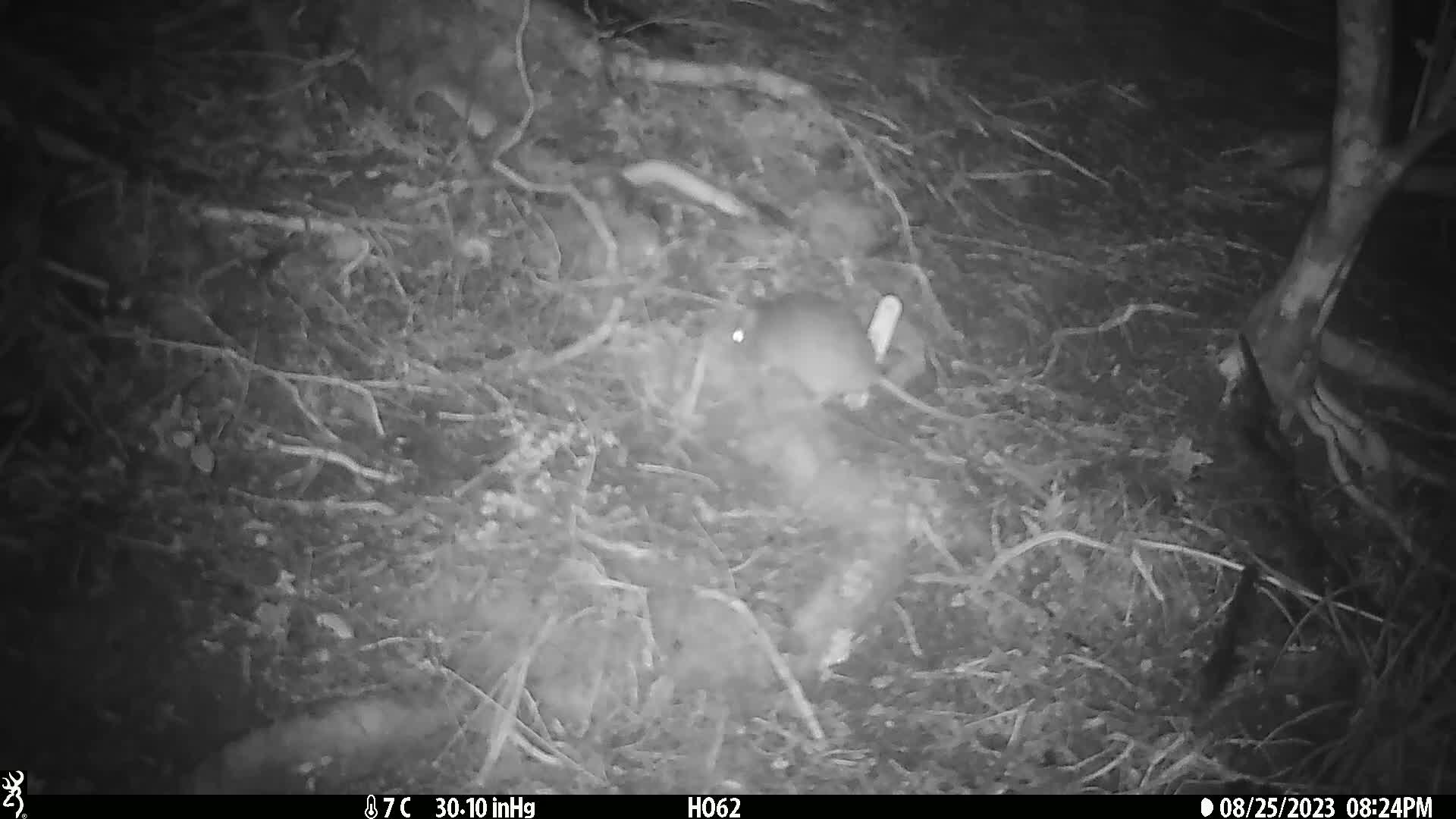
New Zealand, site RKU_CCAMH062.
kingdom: Animalia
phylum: Chordata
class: Mammalia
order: Rodentia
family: Muridae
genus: Rattus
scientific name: Rattus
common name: rat